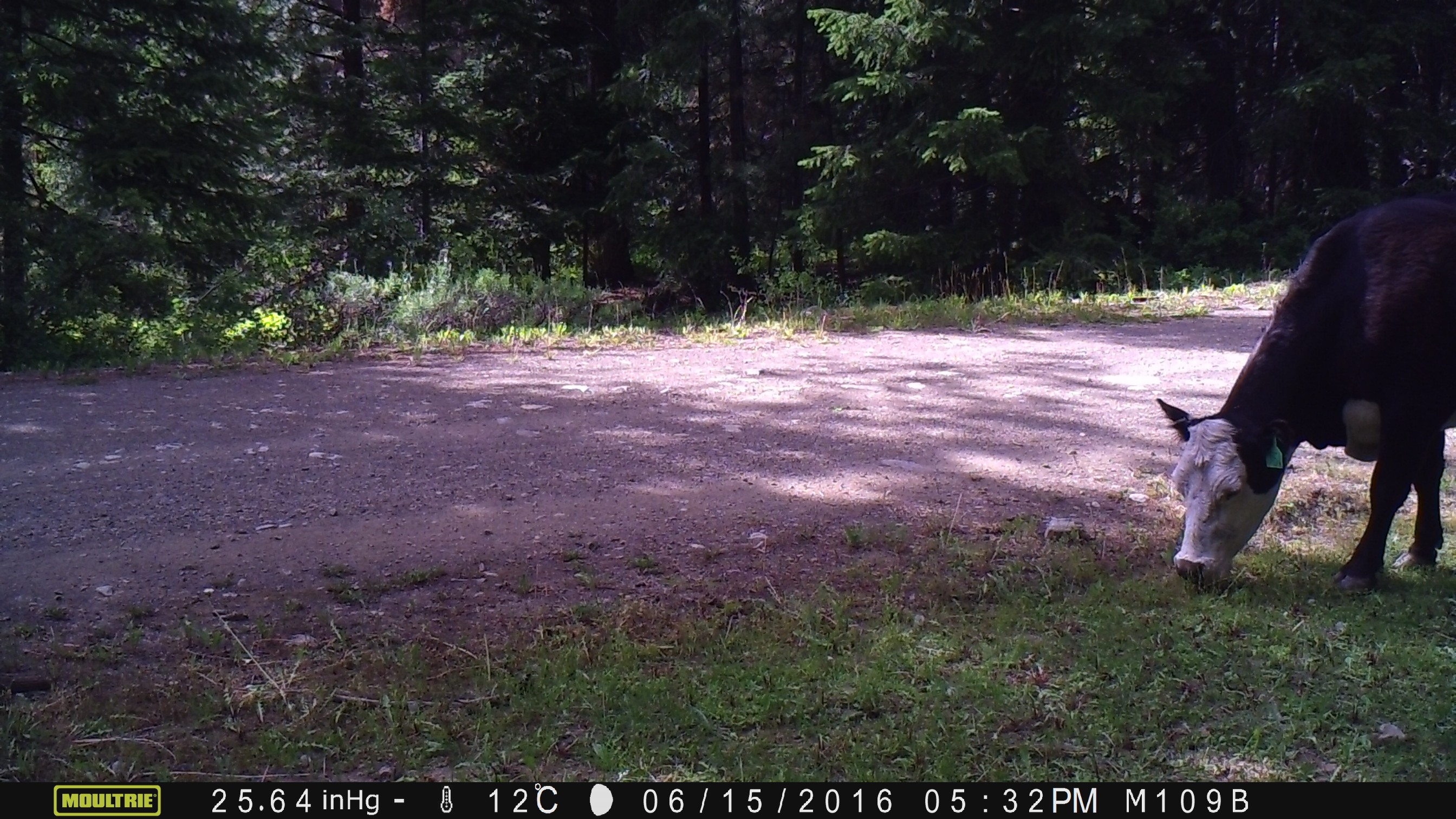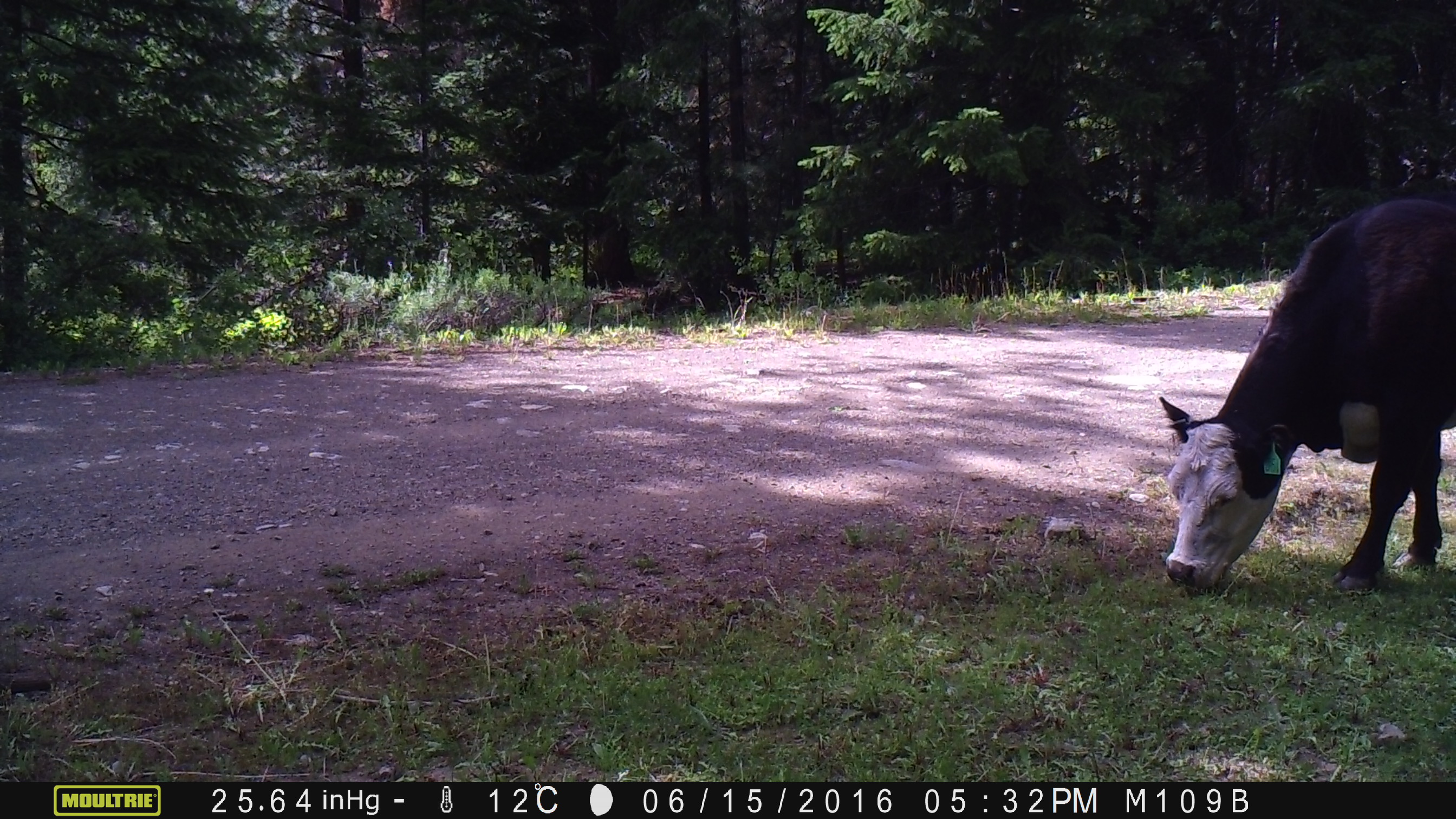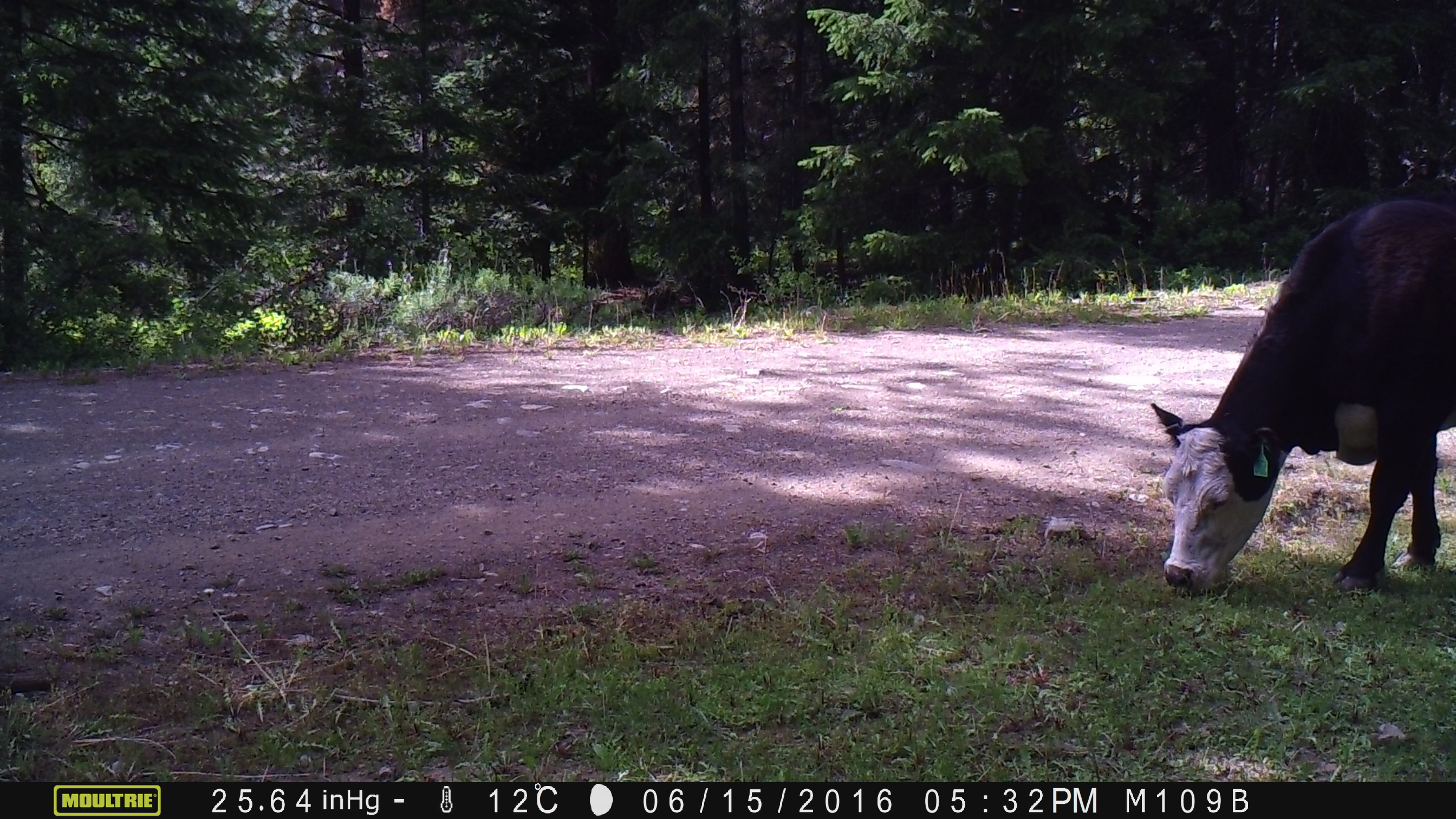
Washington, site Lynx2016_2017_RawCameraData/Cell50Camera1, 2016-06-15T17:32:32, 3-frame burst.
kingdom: Animalia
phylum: Chordata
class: Mammalia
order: Artiodactyla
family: Bovidae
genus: Bos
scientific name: Bos taurus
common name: domestic cattle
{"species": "domestic cattle (Bos taurus)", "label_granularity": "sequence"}